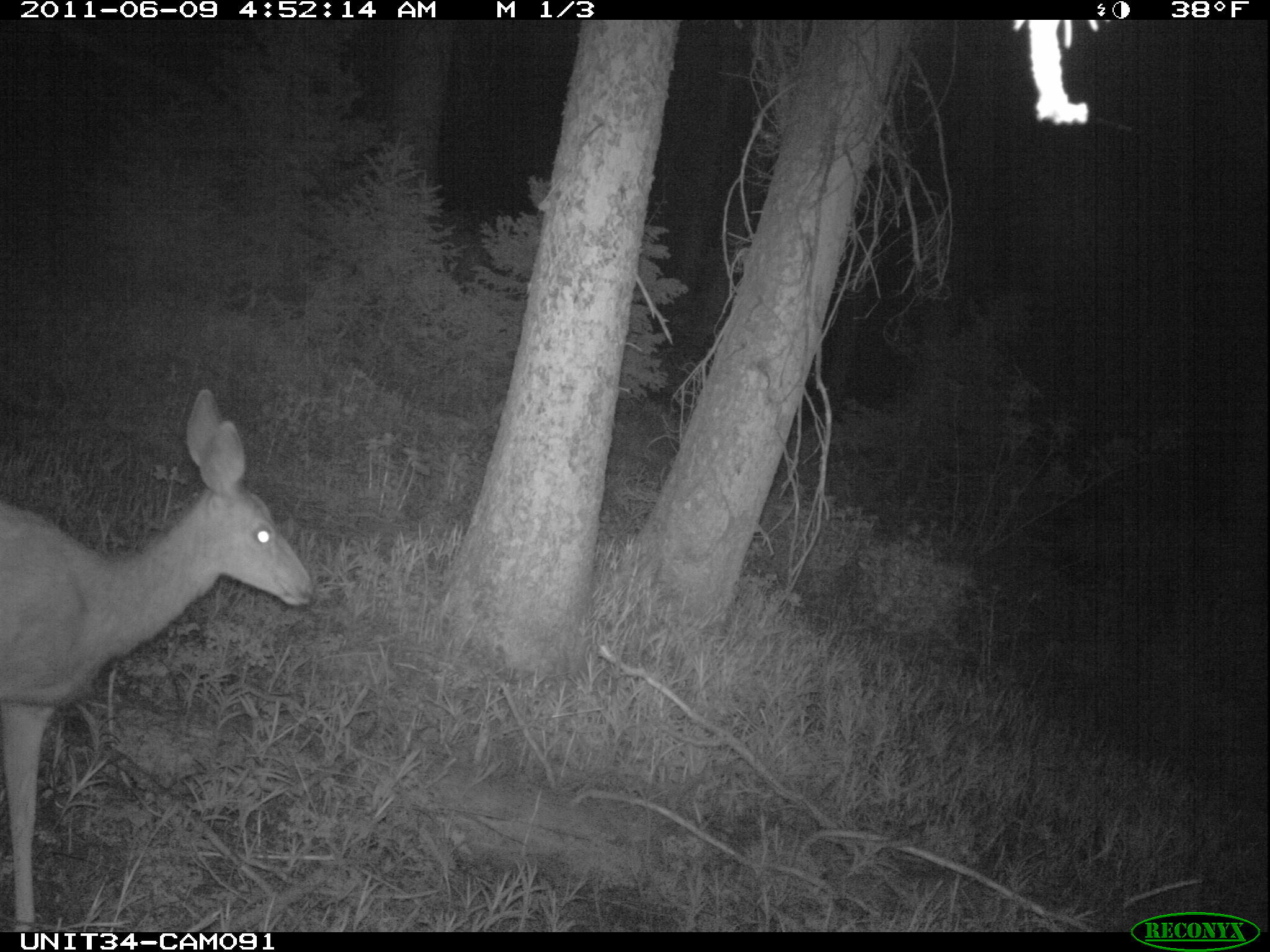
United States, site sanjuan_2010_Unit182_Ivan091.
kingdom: Animalia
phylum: Chordata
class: Mammalia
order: Artiodactyla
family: Cervidae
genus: Odocoileus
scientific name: Odocoileus hemionus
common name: mule deer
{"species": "Odocoileus hemionus (mule deer)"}